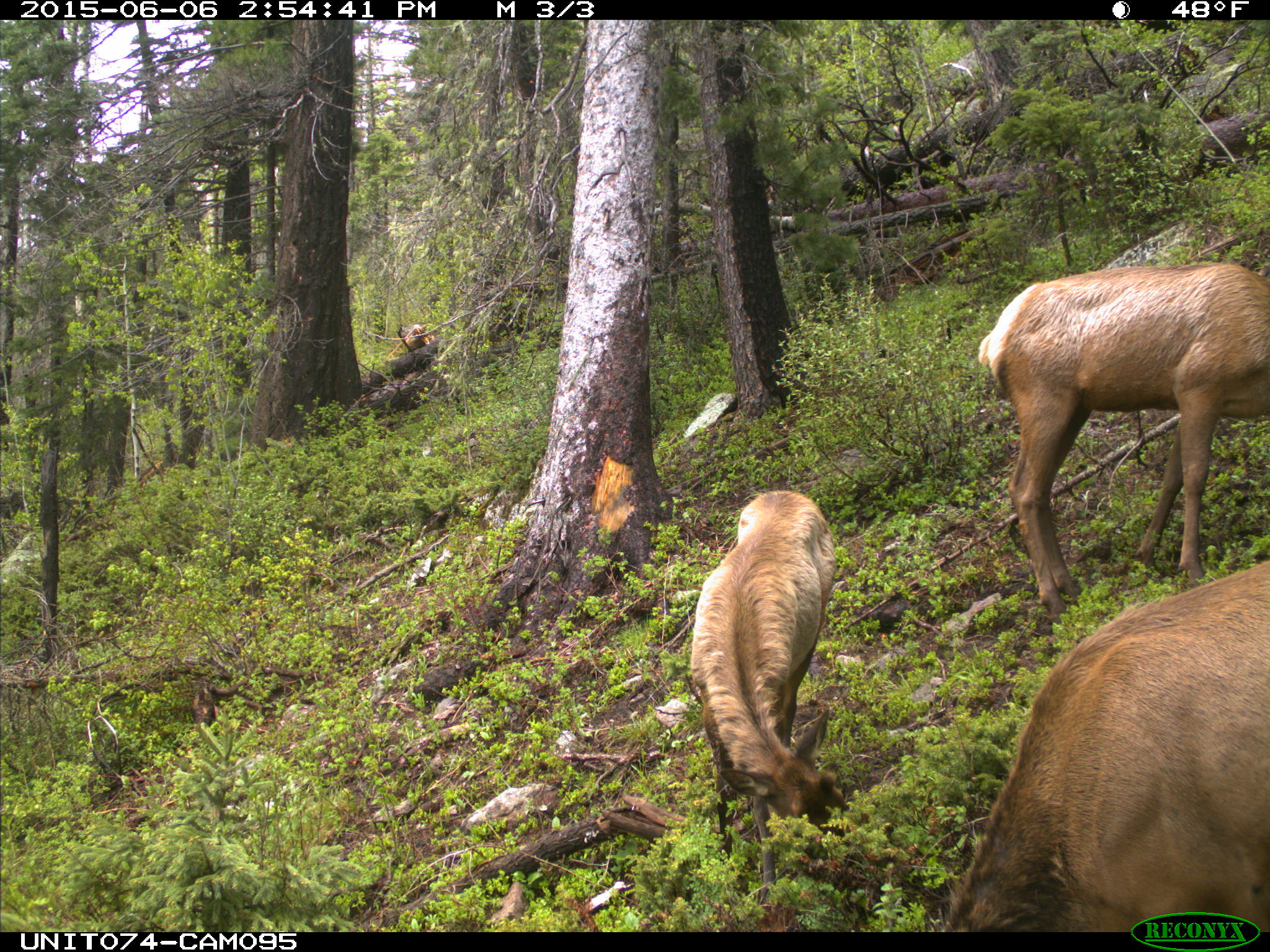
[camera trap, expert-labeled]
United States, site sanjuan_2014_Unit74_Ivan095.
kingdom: Animalia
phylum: Chordata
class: Mammalia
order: Artiodactyla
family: Cervidae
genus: Cervus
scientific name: Cervus elaphus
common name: red deer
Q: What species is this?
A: Cervus elaphus (red deer).